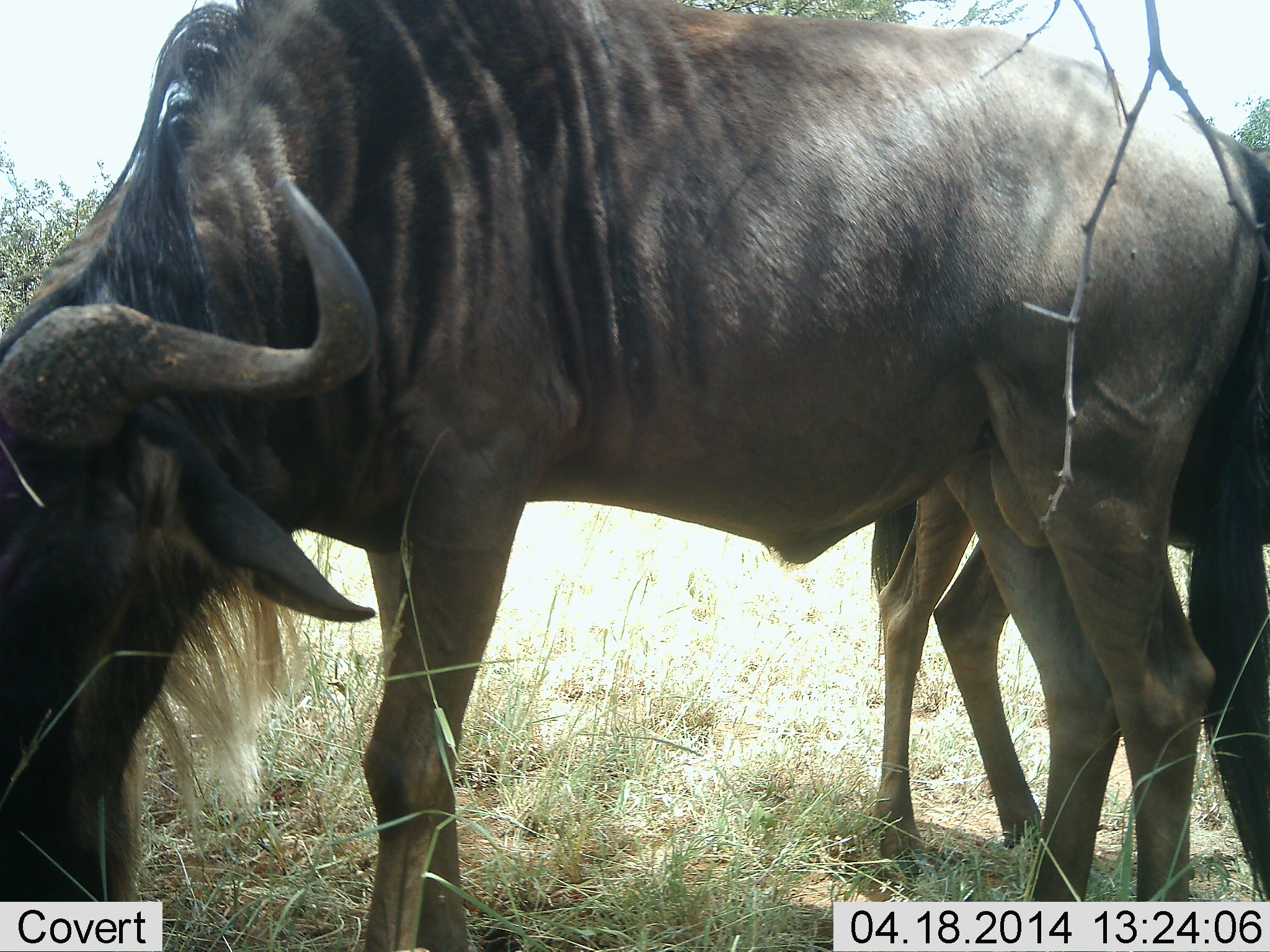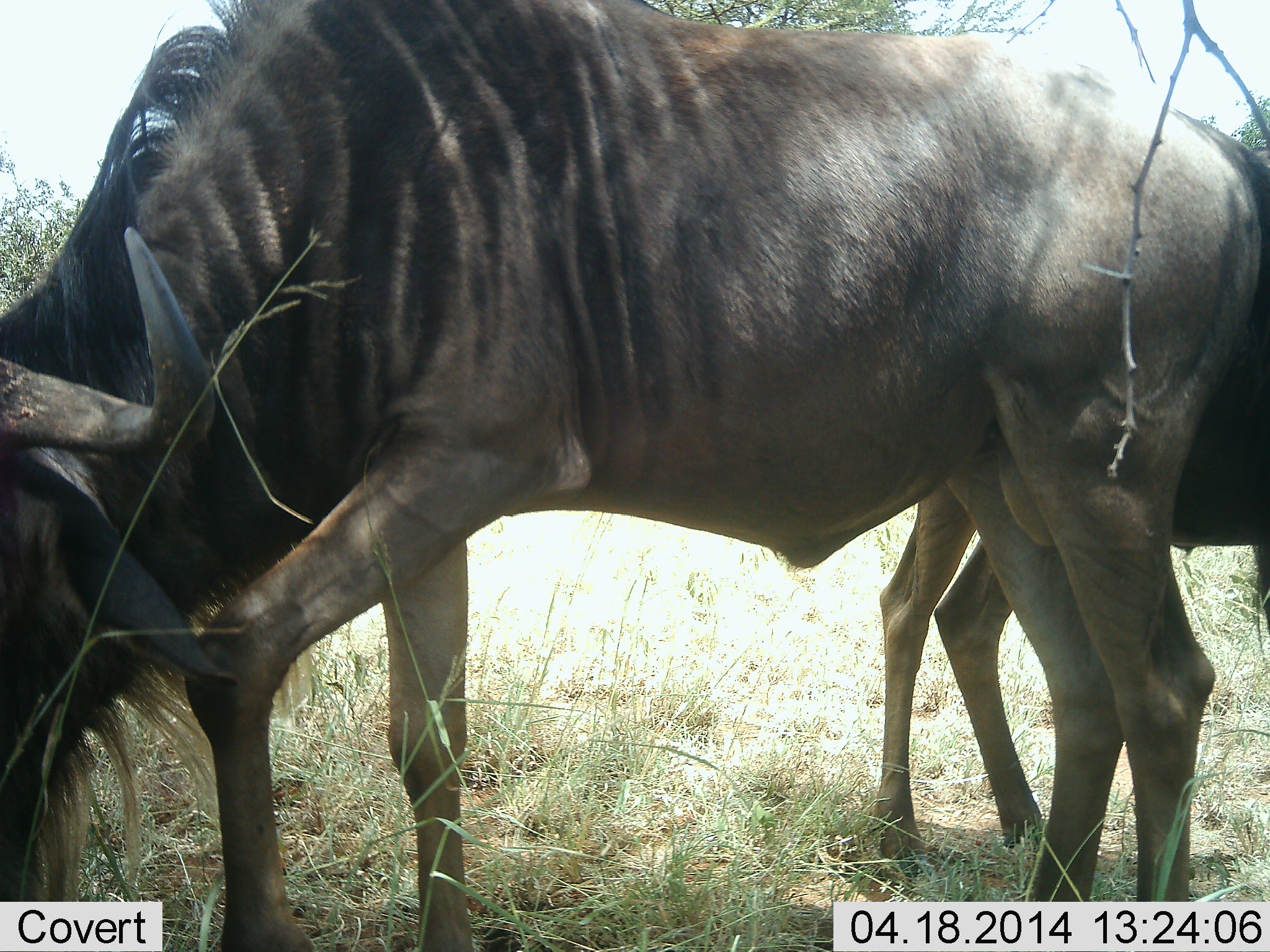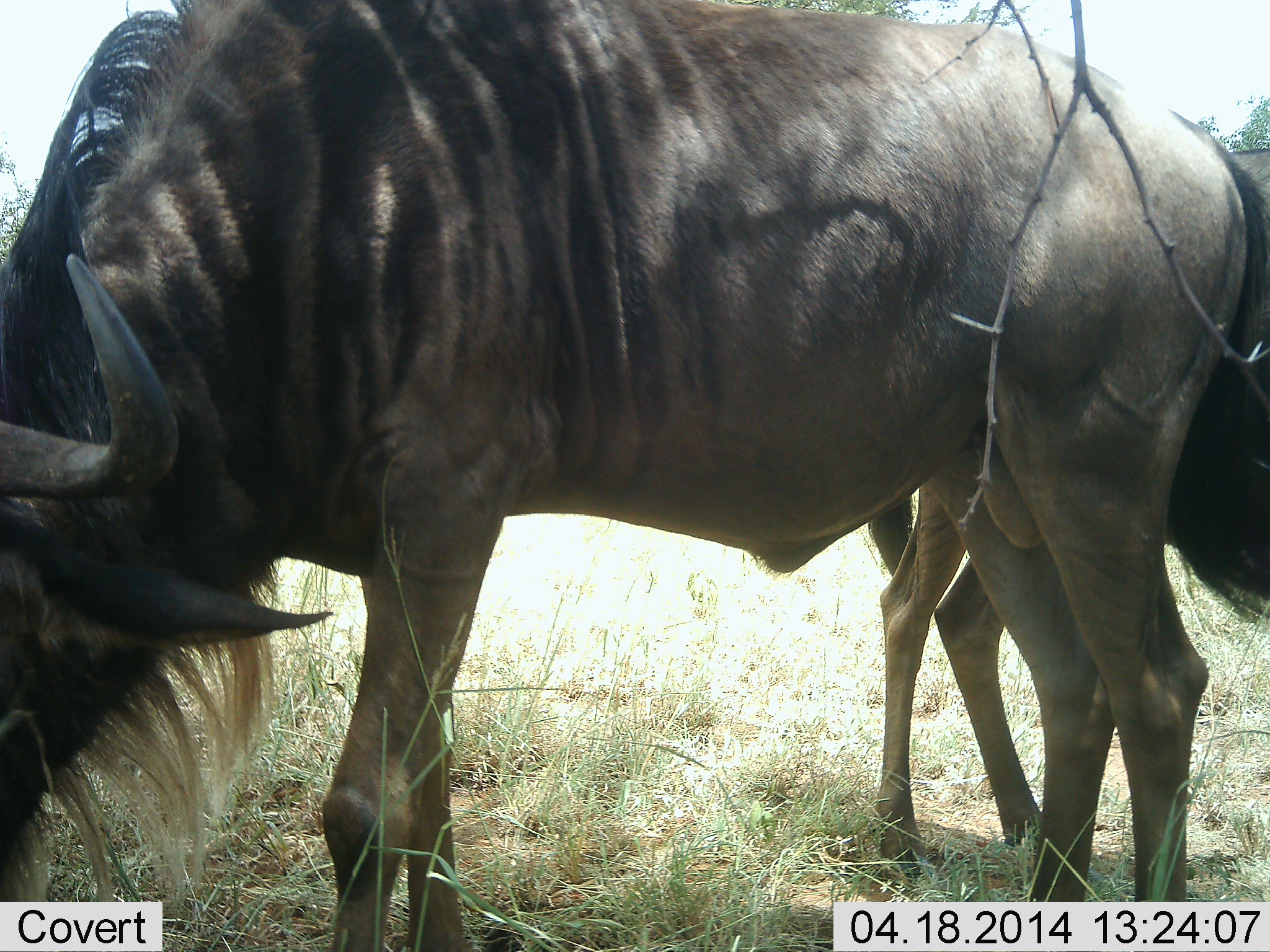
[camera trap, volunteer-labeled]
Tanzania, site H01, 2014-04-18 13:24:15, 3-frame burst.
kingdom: Animalia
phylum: Chordata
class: Mammalia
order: Artiodactyla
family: Bovidae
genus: Connochaetes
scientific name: Connochaetes taurinus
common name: blue wildebeest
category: wildebeest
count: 2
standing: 29%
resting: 3%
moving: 1%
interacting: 1%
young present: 1%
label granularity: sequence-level